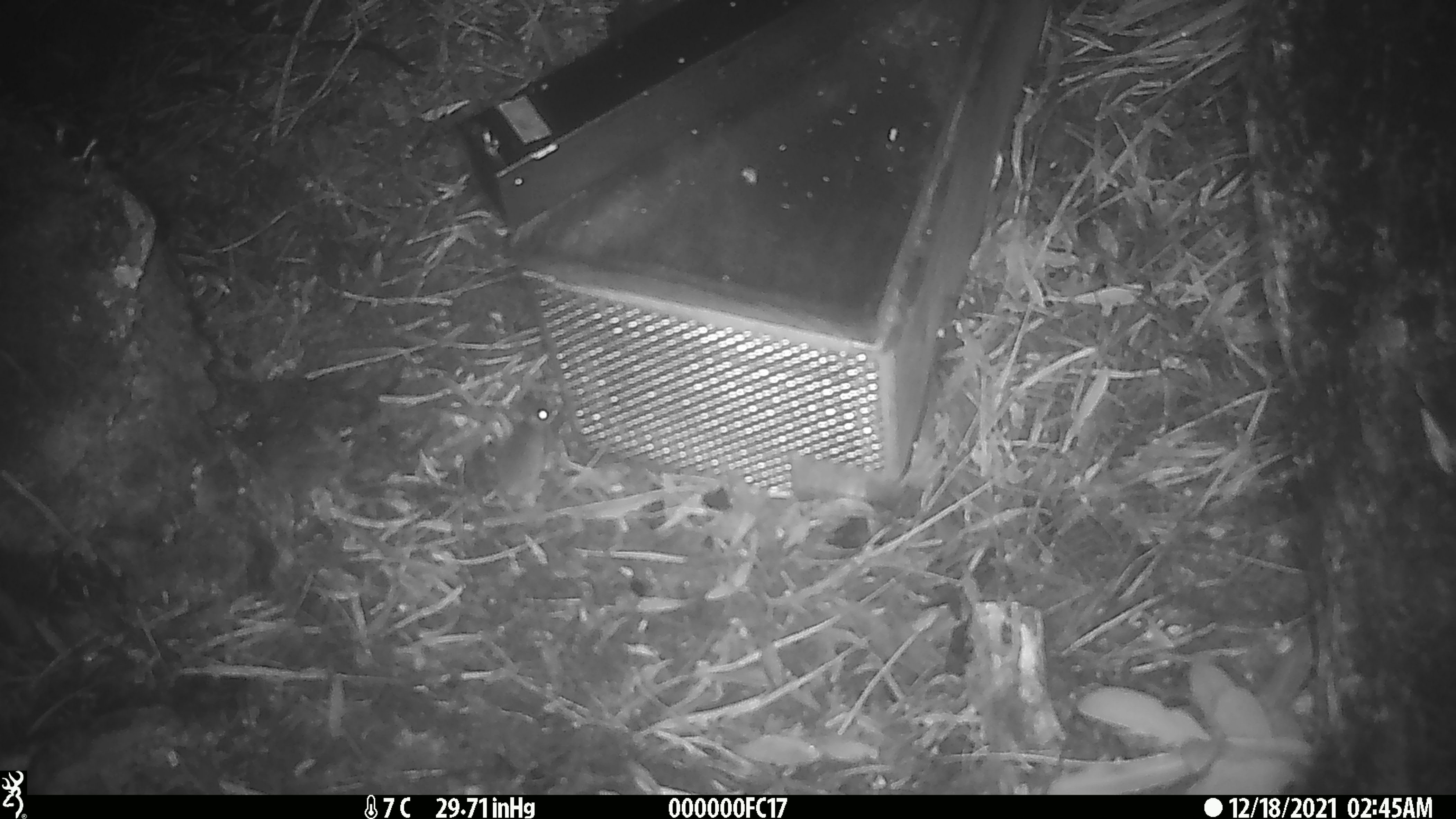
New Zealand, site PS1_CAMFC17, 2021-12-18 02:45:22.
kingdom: Animalia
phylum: Chordata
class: Mammalia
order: Rodentia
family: Muridae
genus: Mus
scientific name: Mus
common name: mouse